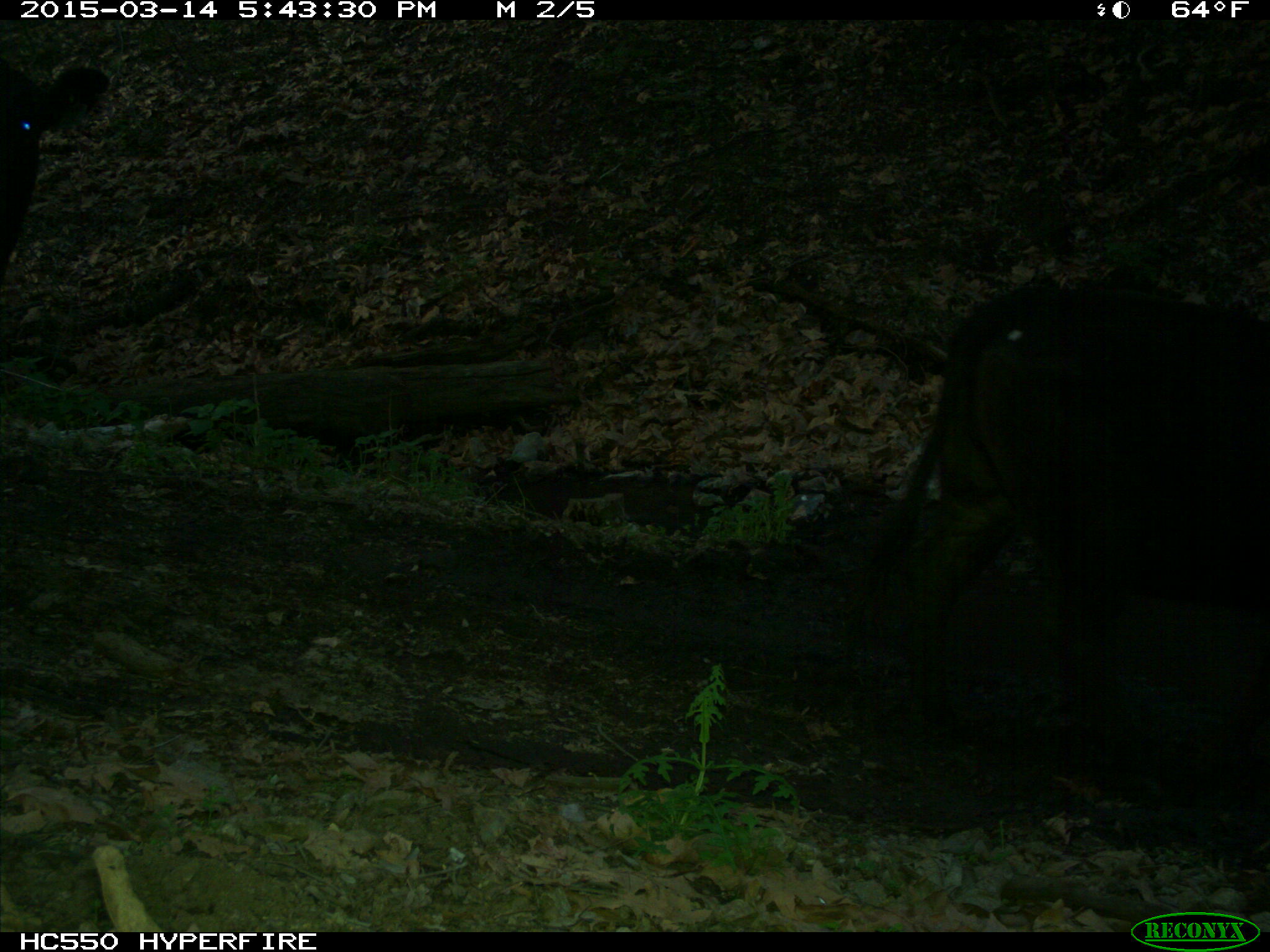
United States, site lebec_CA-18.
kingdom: Animalia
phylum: Chordata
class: Mammalia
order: Artiodactyla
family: Bovidae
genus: Bos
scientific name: Bos taurus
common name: domestic cow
Bos taurus (domestic cow).